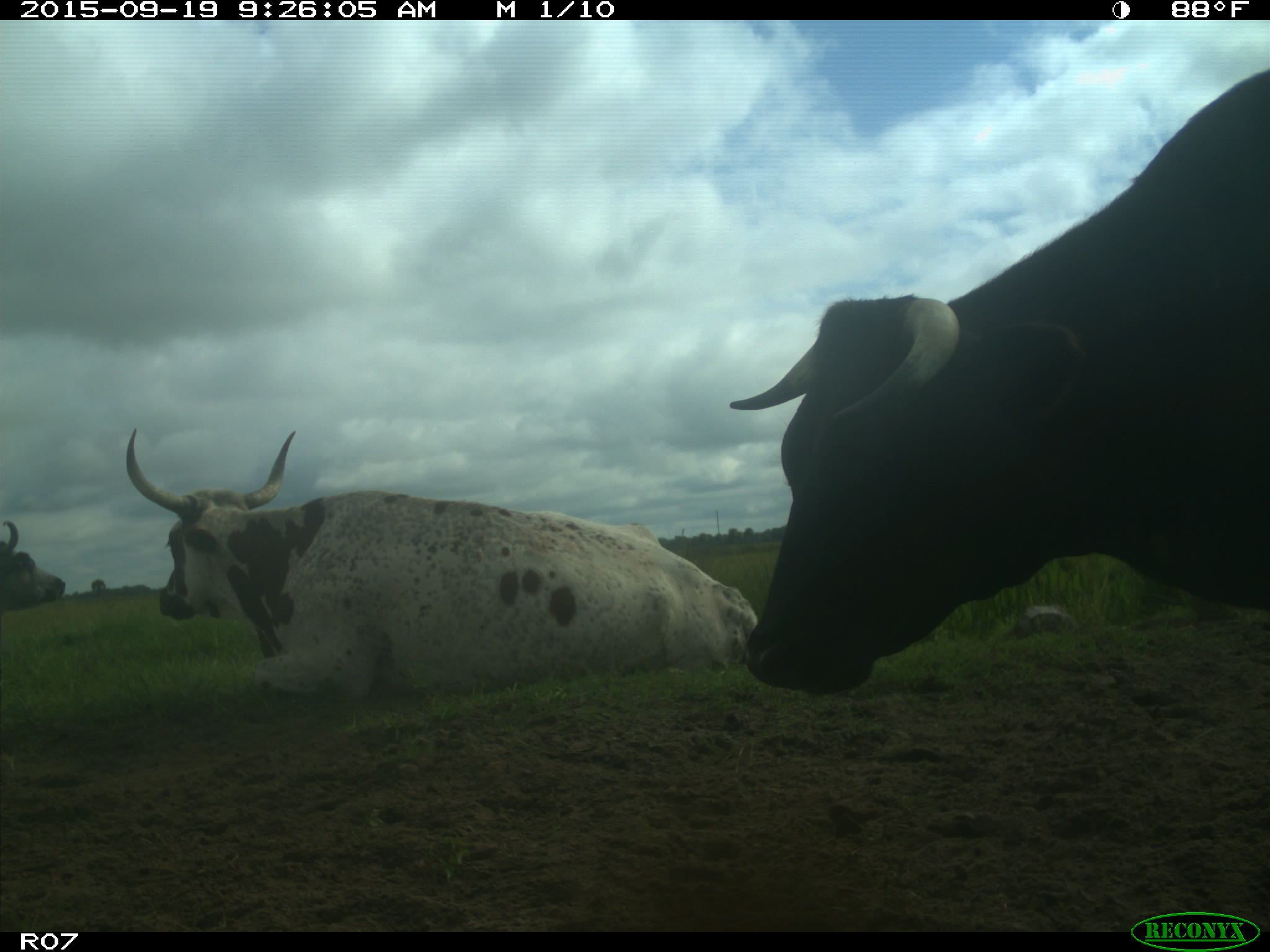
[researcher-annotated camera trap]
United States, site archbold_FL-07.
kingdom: Animalia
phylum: Chordata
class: Mammalia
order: Artiodactyla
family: Bovidae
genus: Bos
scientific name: Bos taurus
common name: domestic cow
Bos taurus (domestic cow).